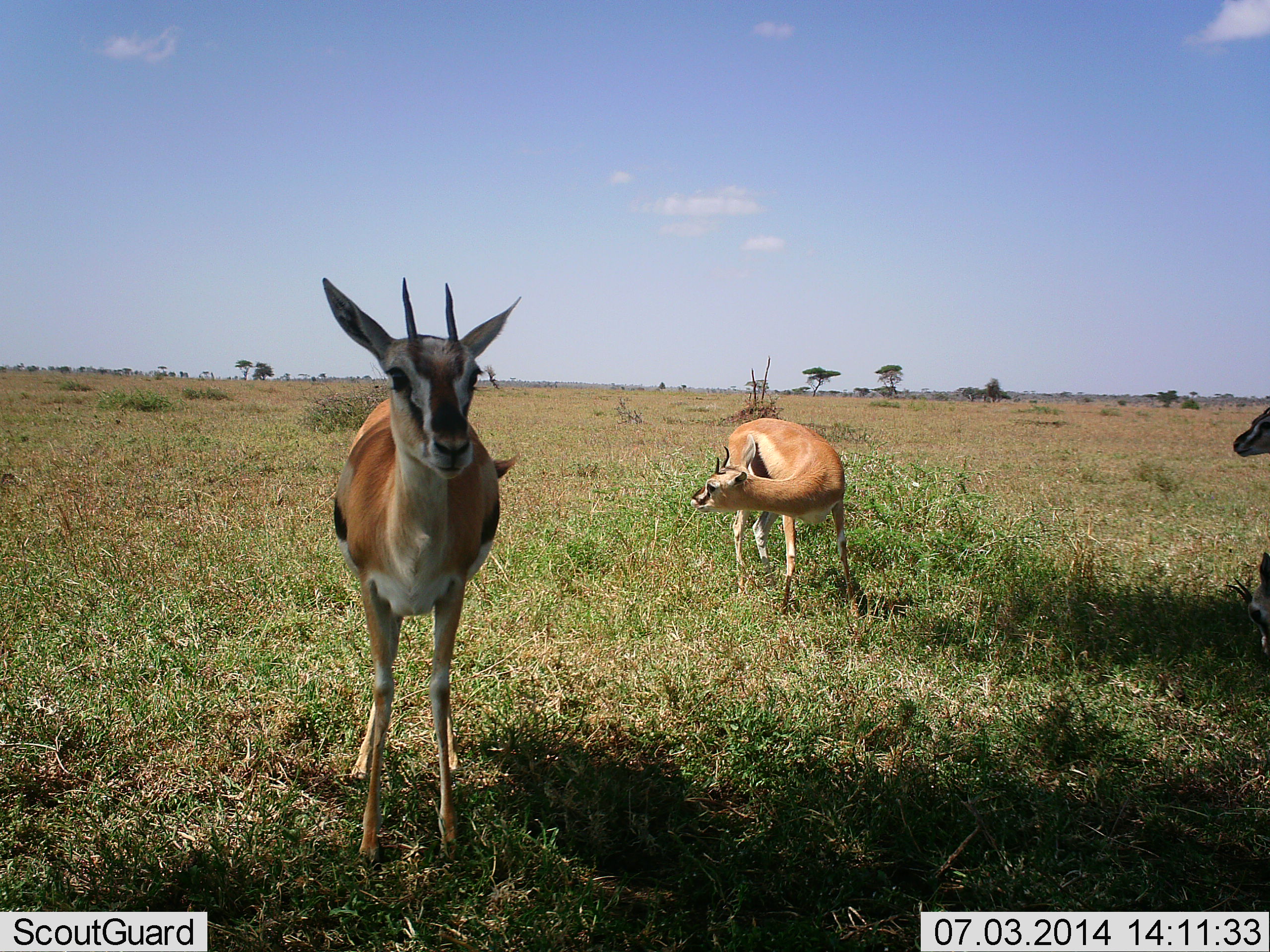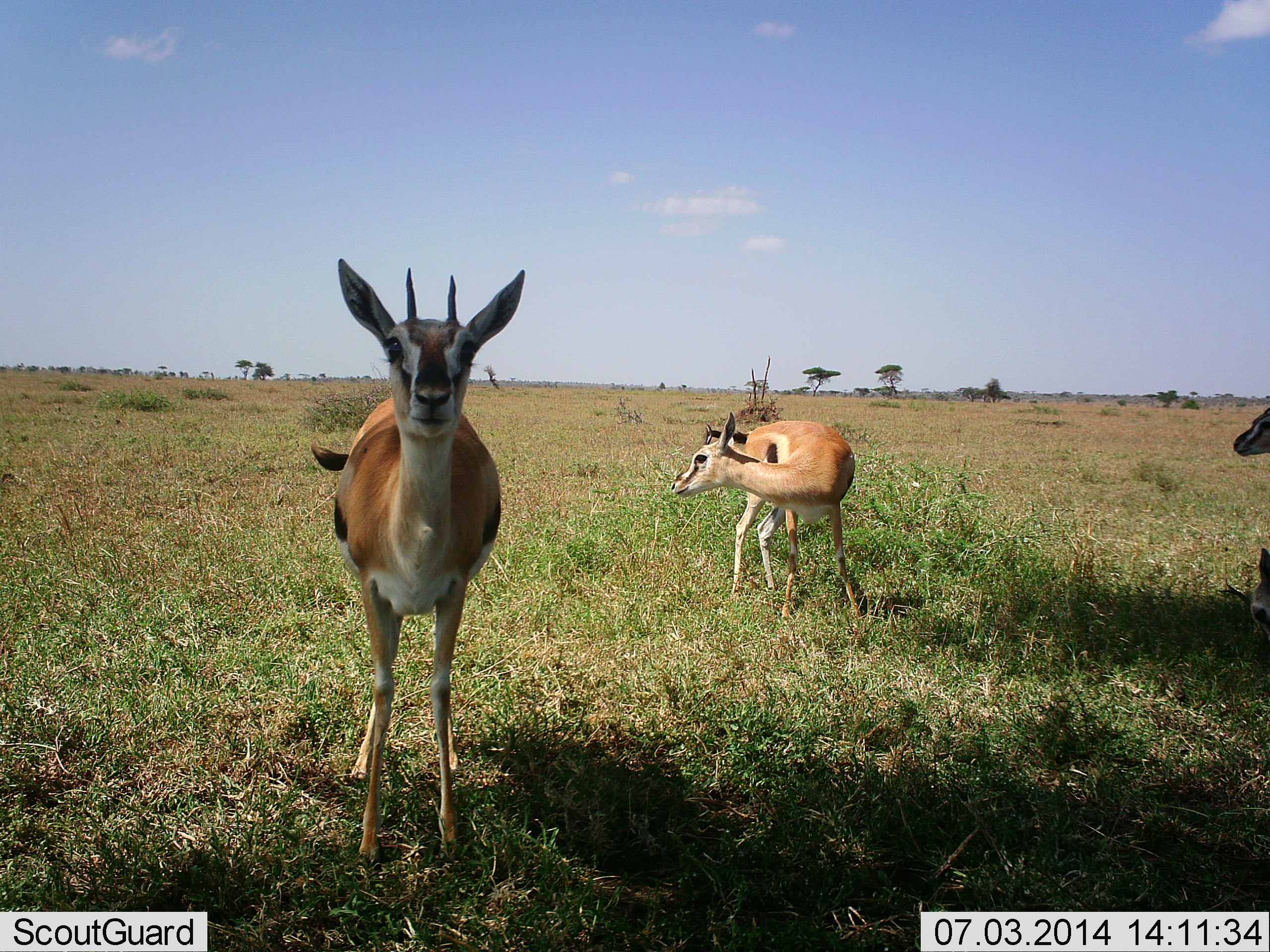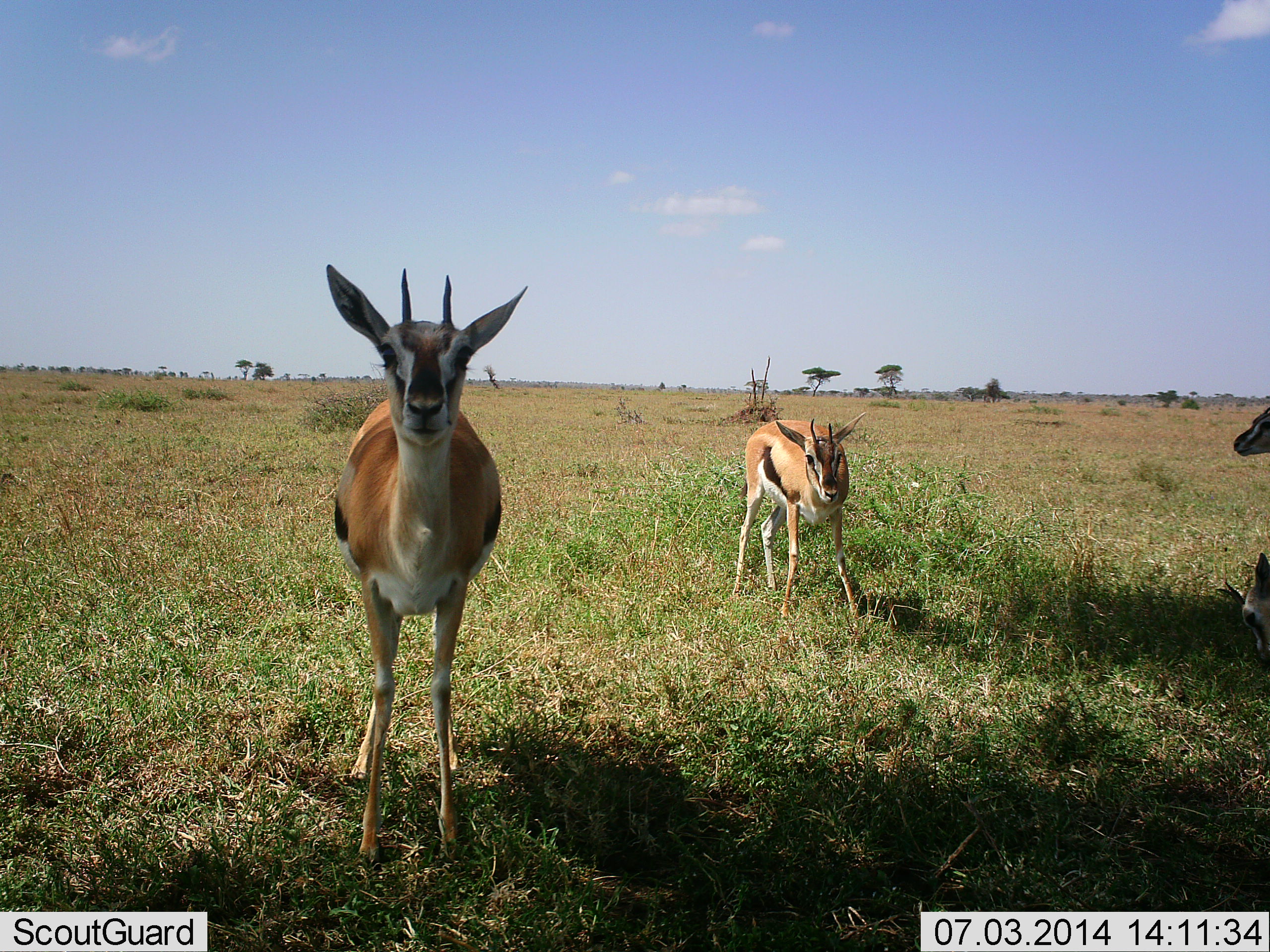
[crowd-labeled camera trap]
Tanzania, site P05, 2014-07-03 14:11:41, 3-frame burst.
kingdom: Animalia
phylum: Chordata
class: Mammalia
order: Artiodactyla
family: Bovidae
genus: Eudorcas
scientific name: Eudorcas thomsonii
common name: thomson's gazelle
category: gazellethomsons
Gazellethomsons (thomson's gazelle) (Eudorcas thomsonii), count 4. Behavior (volunteer vote fractions): standing 90%, resting 30%, moving 10%, interacting 10%. Young present (vote fraction): 0%. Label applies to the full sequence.